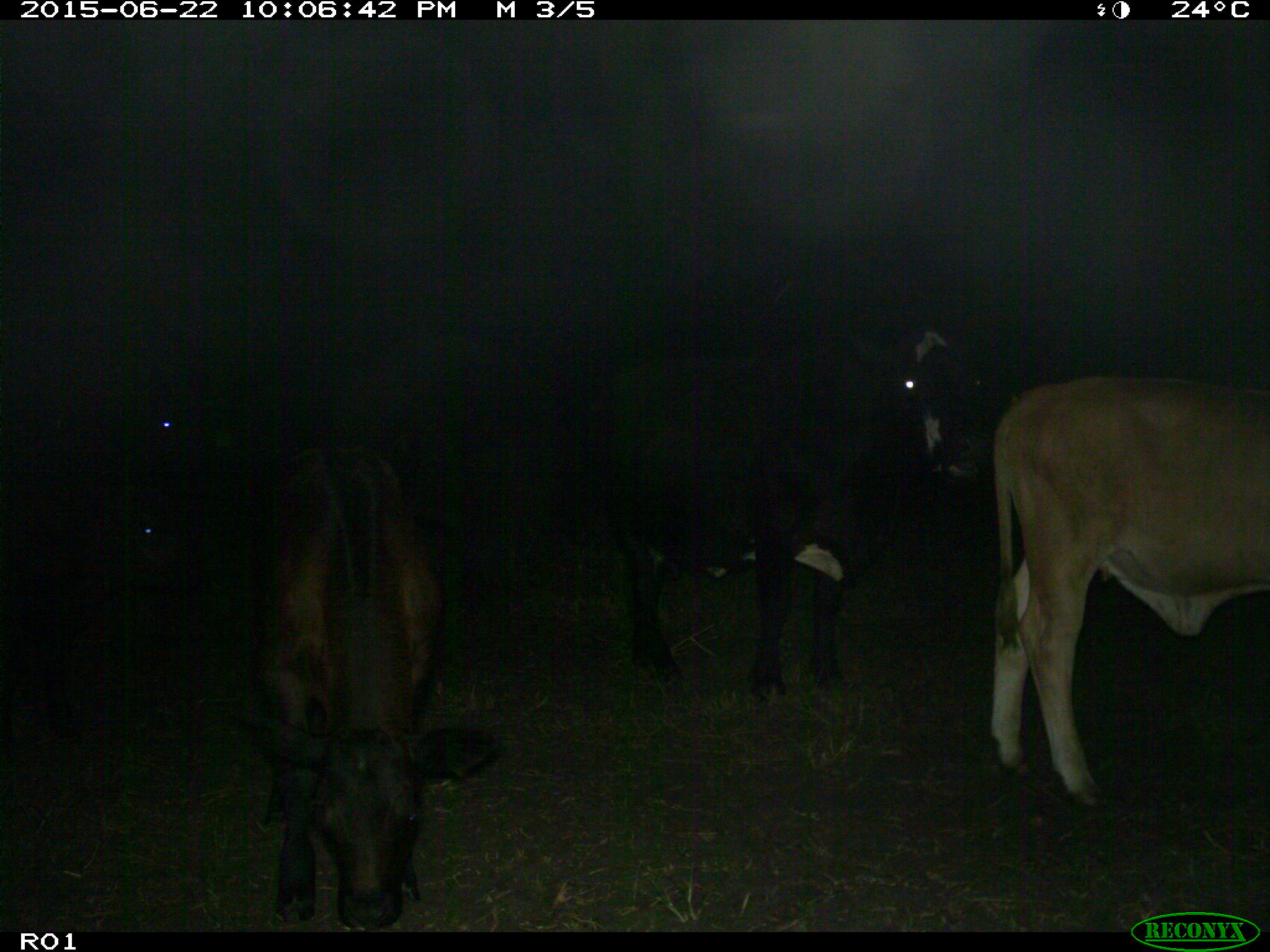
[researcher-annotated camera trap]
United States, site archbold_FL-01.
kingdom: Animalia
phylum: Chordata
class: Mammalia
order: Artiodactyla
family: Bovidae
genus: Bos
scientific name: Bos taurus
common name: domestic cow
Bos taurus (domestic cow).